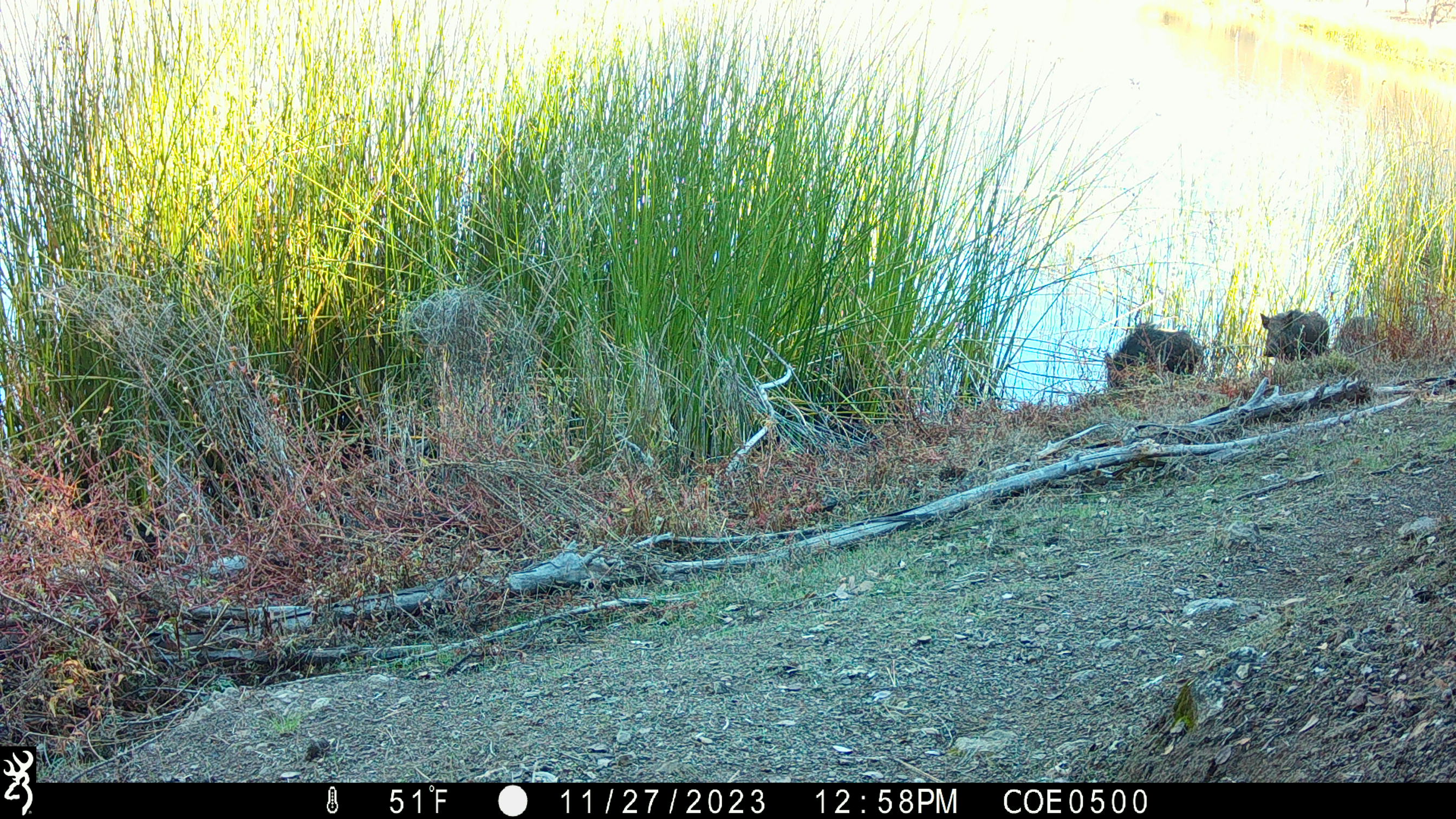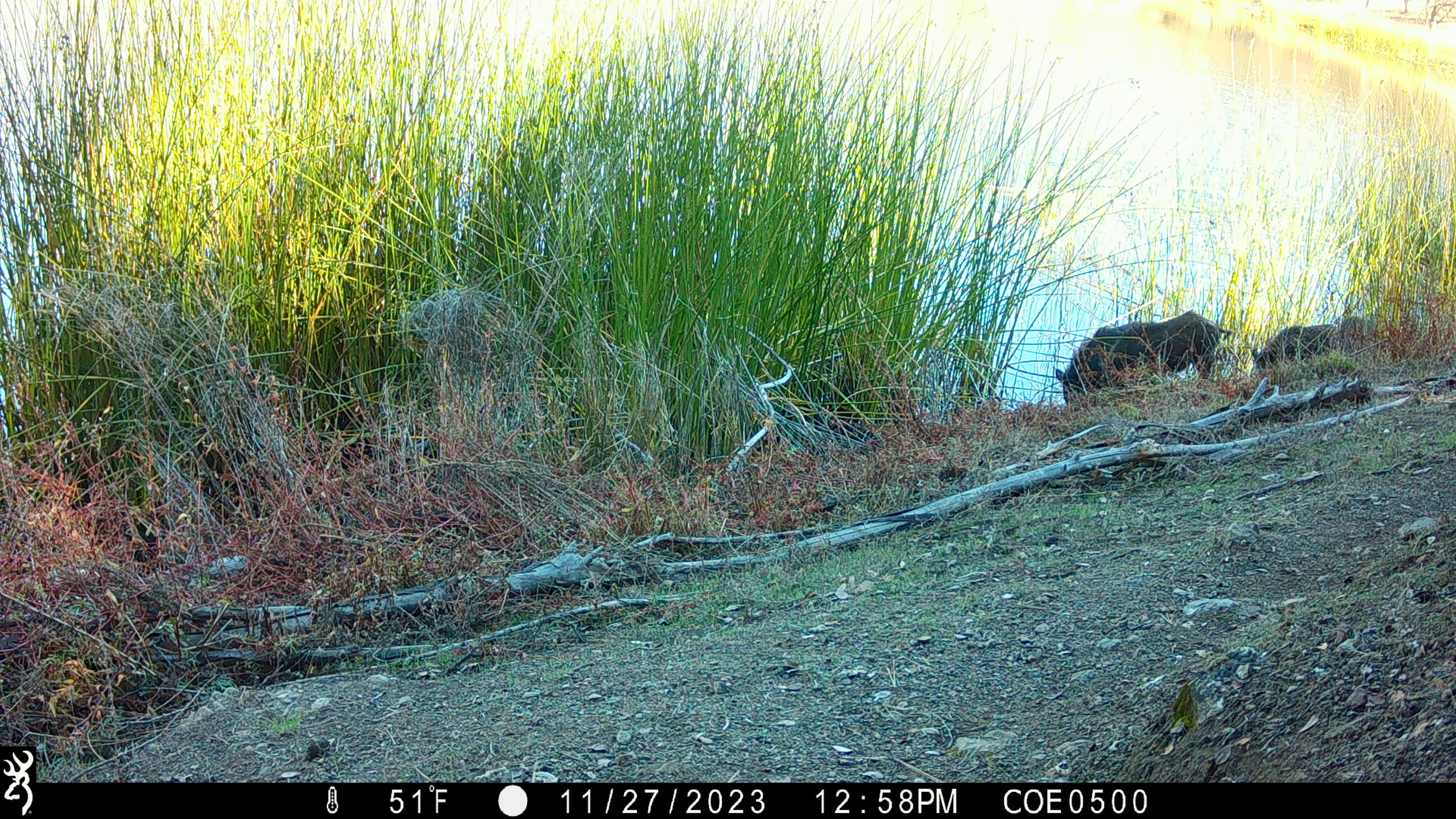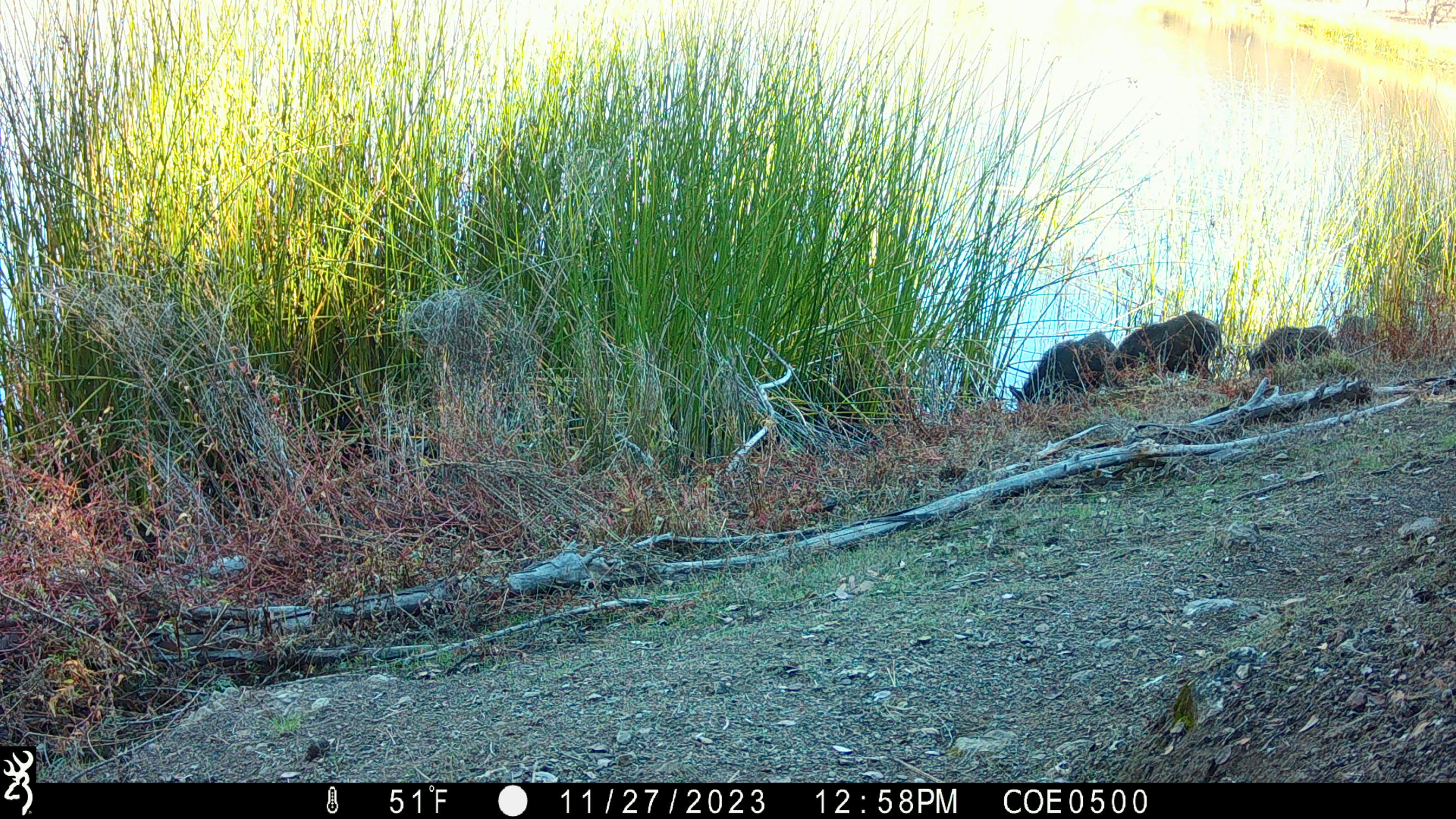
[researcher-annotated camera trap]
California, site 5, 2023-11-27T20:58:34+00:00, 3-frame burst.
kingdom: Animalia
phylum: Chordata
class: Mammalia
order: Artiodactyla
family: Suidae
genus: Sus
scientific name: Sus scrofa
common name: wild boar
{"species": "wild boar (Sus scrofa)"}